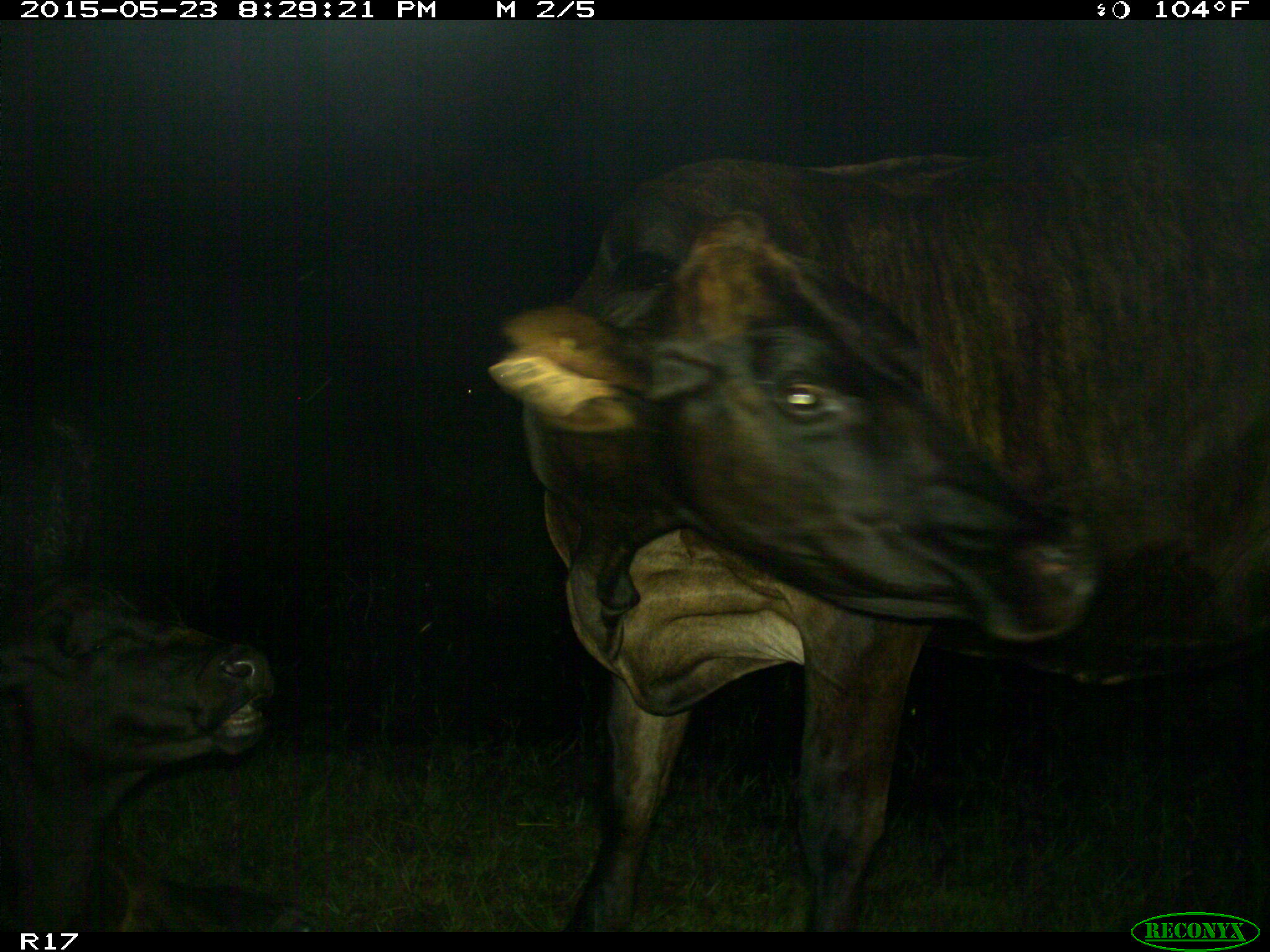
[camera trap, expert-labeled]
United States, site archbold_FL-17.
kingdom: Animalia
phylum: Chordata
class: Mammalia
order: Artiodactyla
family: Bovidae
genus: Bos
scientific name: Bos taurus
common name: domestic cow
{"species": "Bos taurus (domestic cow)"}